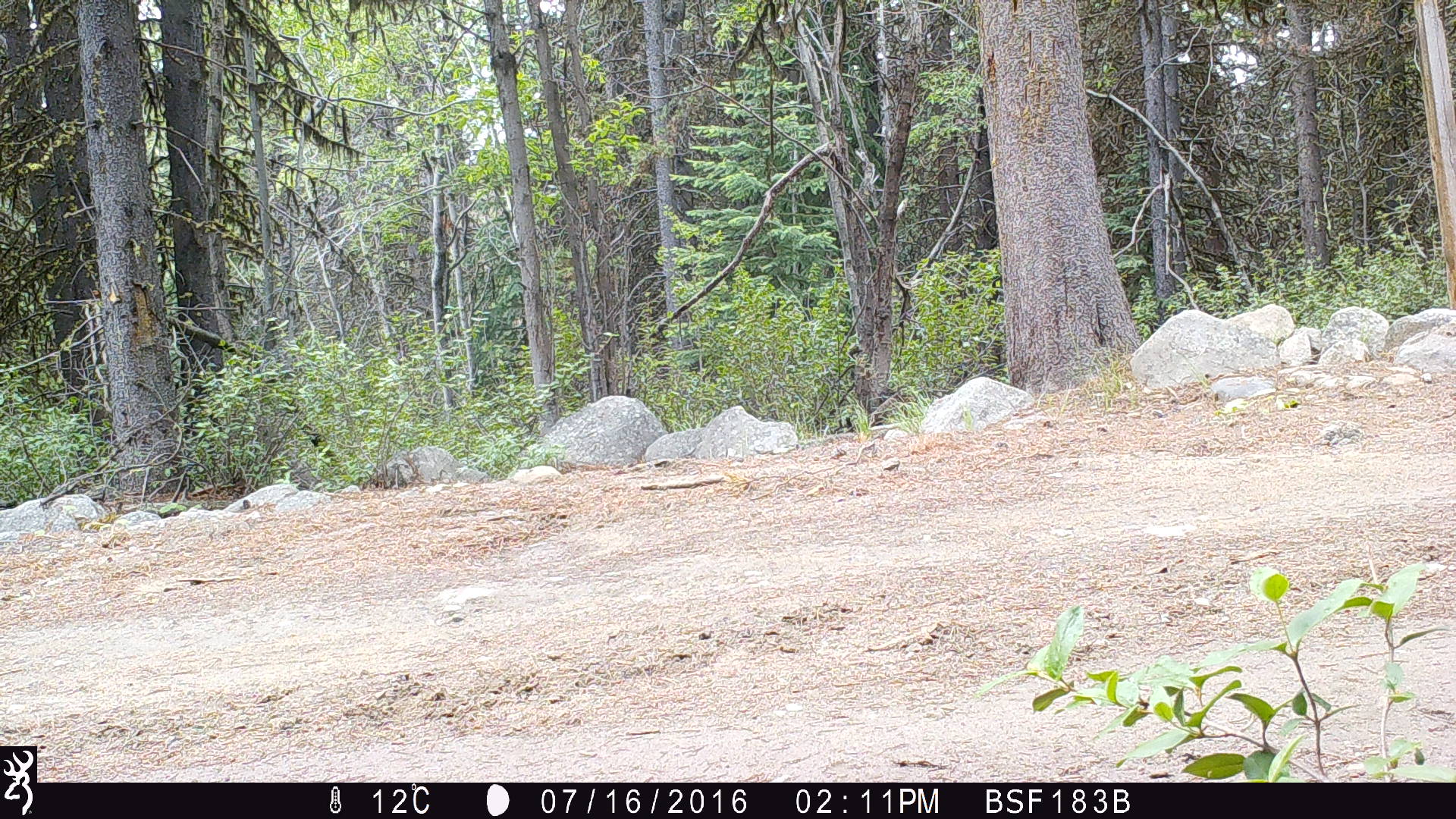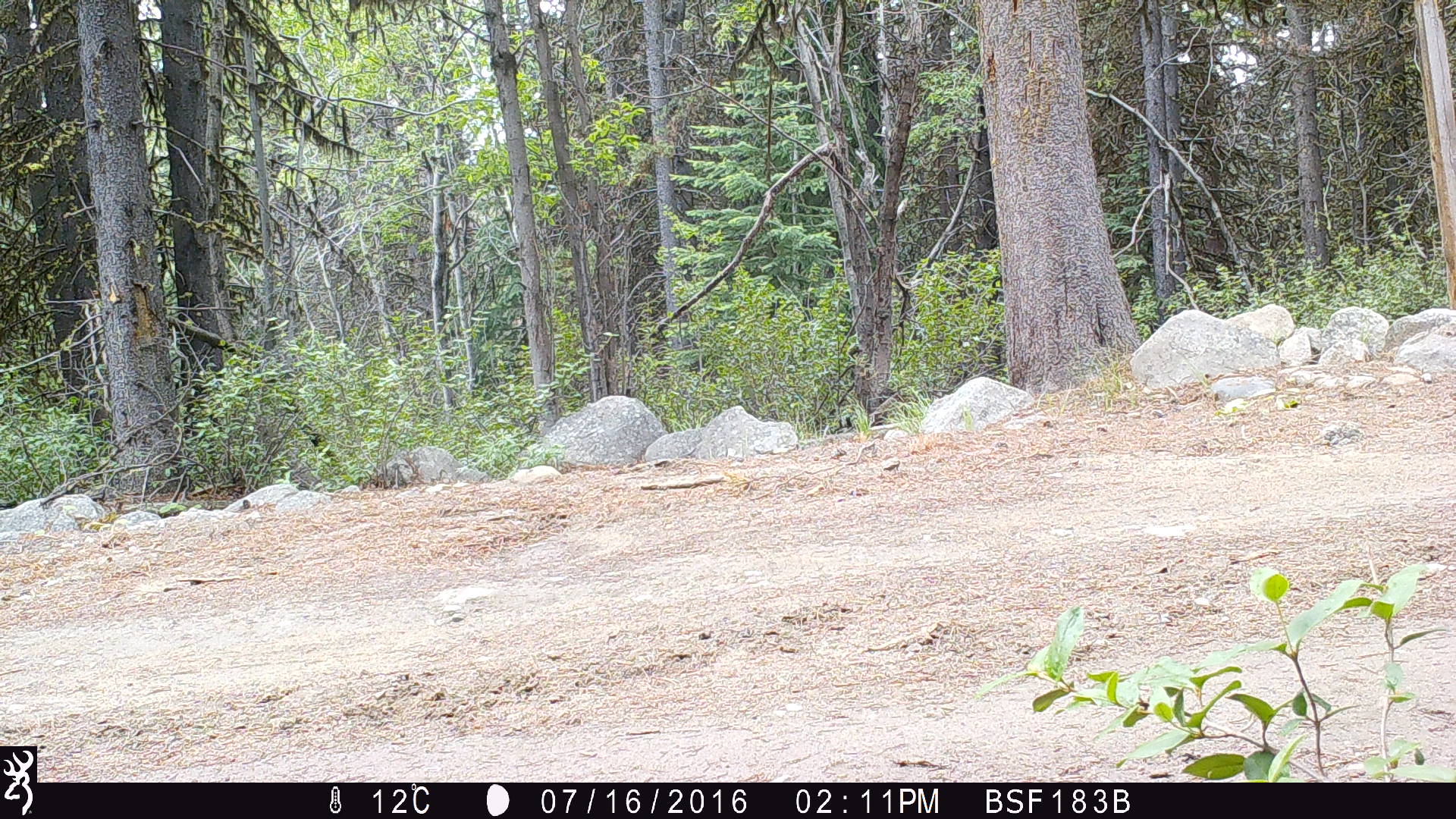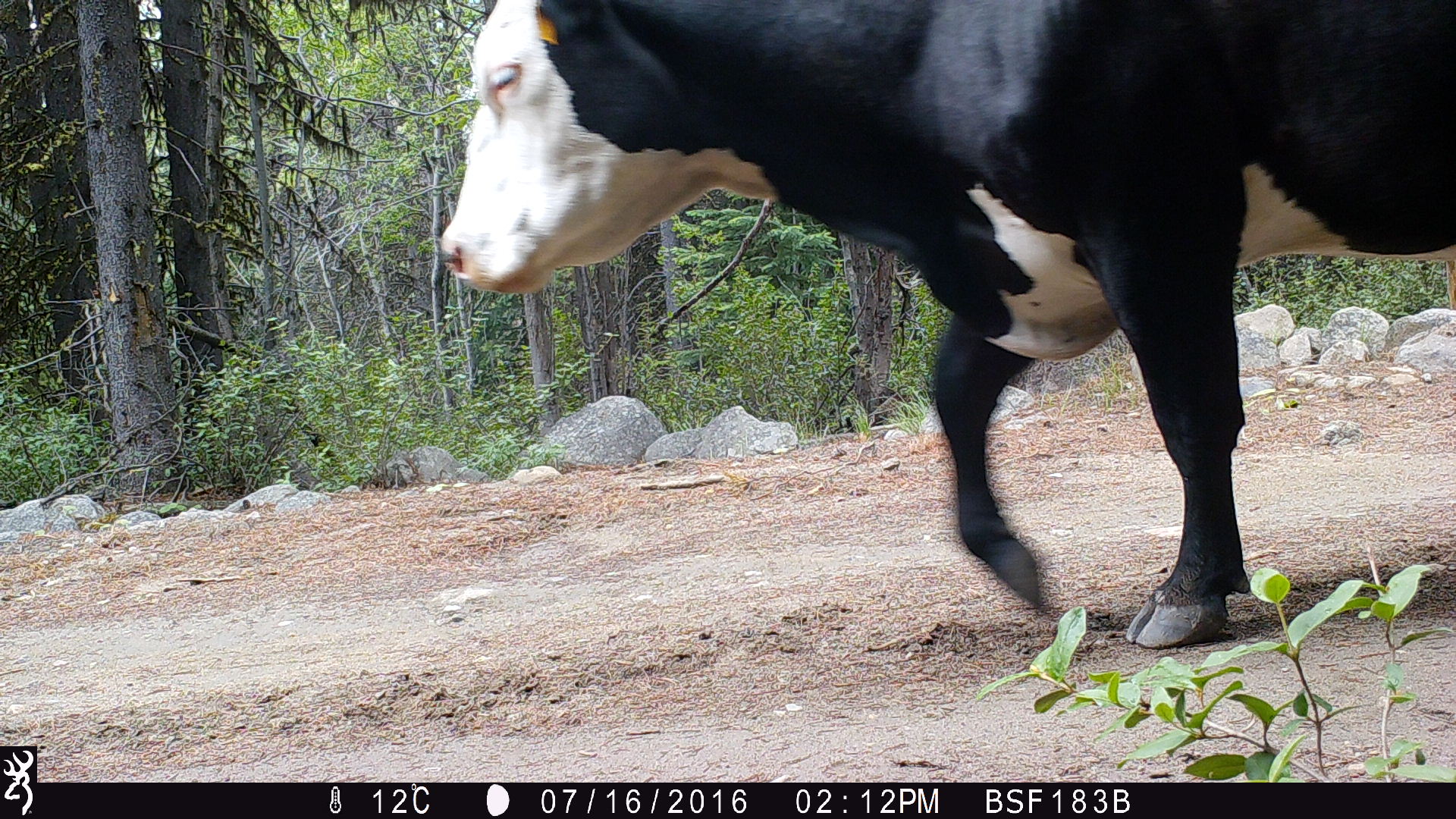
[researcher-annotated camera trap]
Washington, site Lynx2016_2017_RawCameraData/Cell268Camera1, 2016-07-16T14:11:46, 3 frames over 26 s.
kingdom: Animalia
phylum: Chordata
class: Mammalia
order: Artiodactyla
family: Bovidae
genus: Bos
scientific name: Bos taurus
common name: domestic cattle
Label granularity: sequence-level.